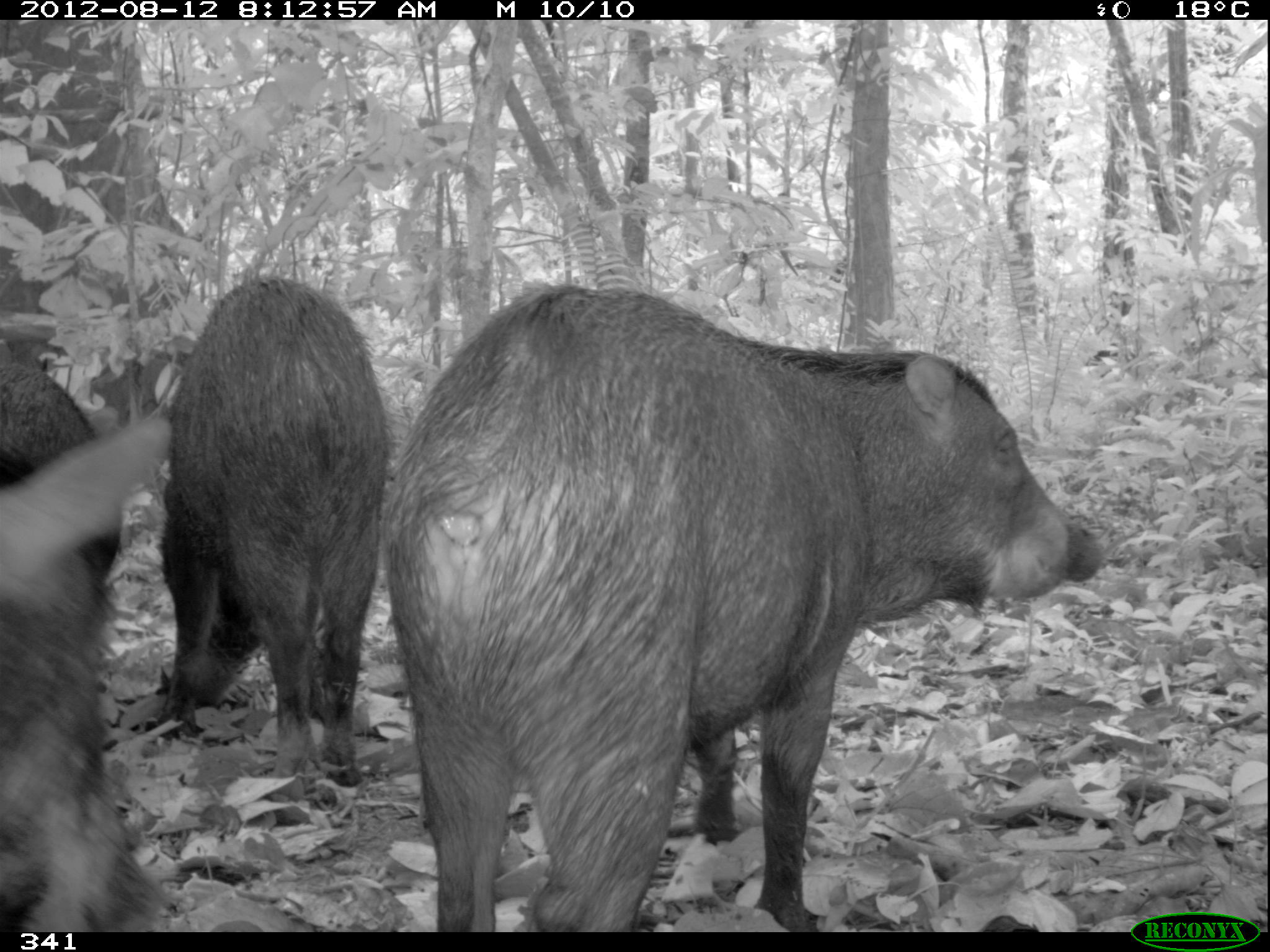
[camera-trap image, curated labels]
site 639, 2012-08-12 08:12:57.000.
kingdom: Animalia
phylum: Chordata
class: Mammalia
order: Artiodactyla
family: Tayassuidae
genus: Tayassu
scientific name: Tayassu pecari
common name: white-lipped peccary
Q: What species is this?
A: Tayassu pecari (white-lipped peccary).